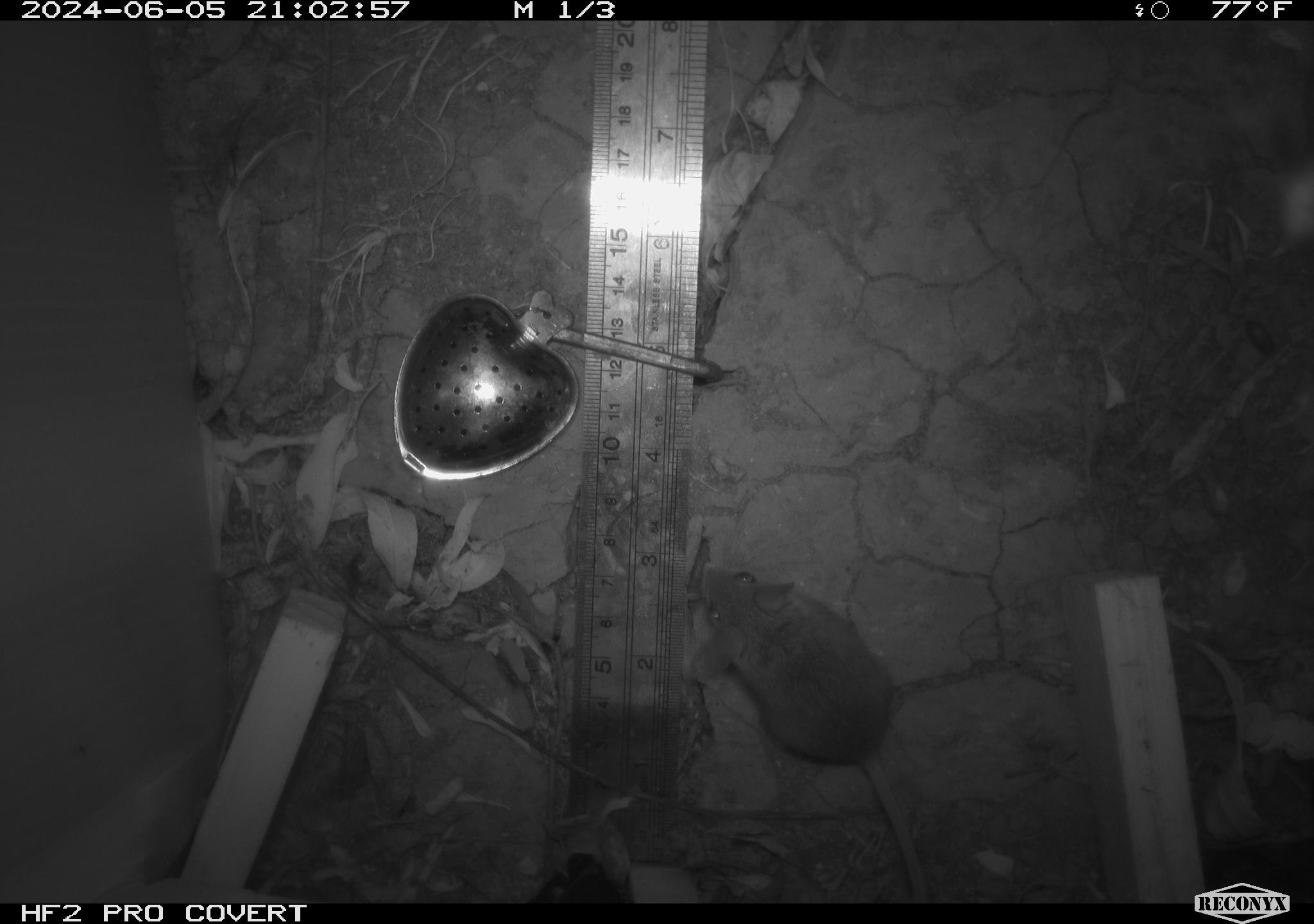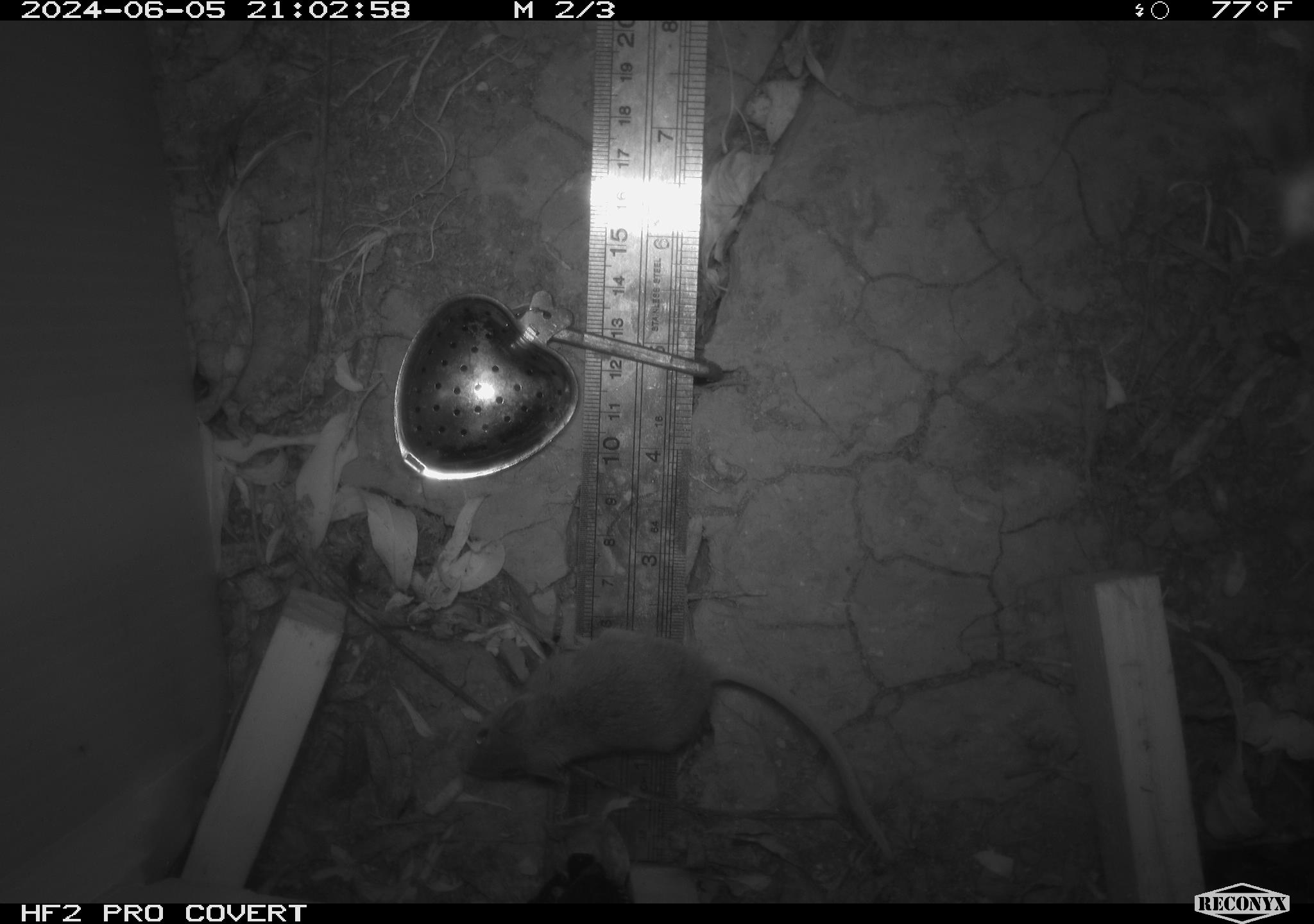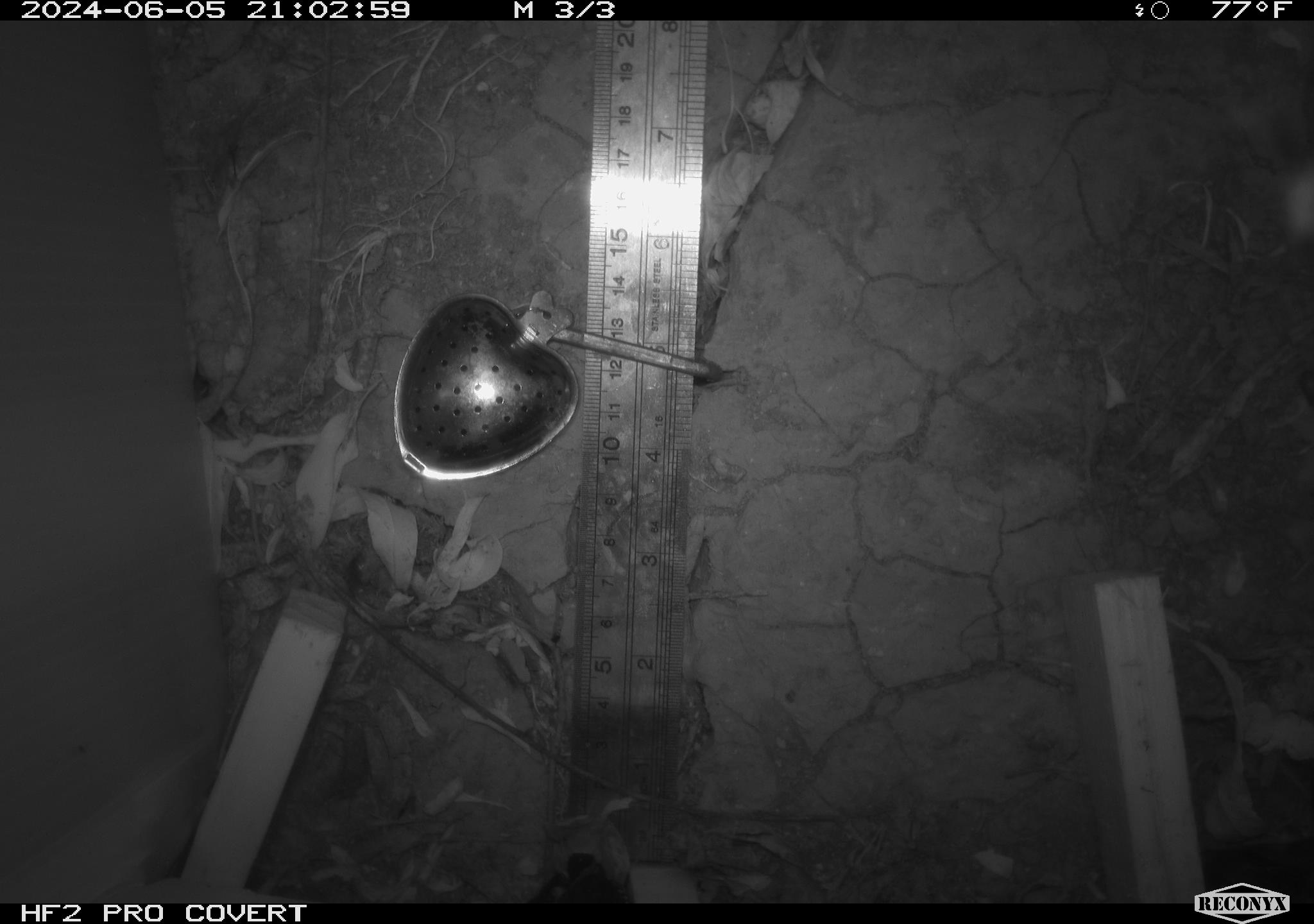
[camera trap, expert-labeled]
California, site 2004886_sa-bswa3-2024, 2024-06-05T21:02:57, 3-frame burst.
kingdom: Animalia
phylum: Chordata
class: Mammalia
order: Rodentia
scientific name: Rodentia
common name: mouse species